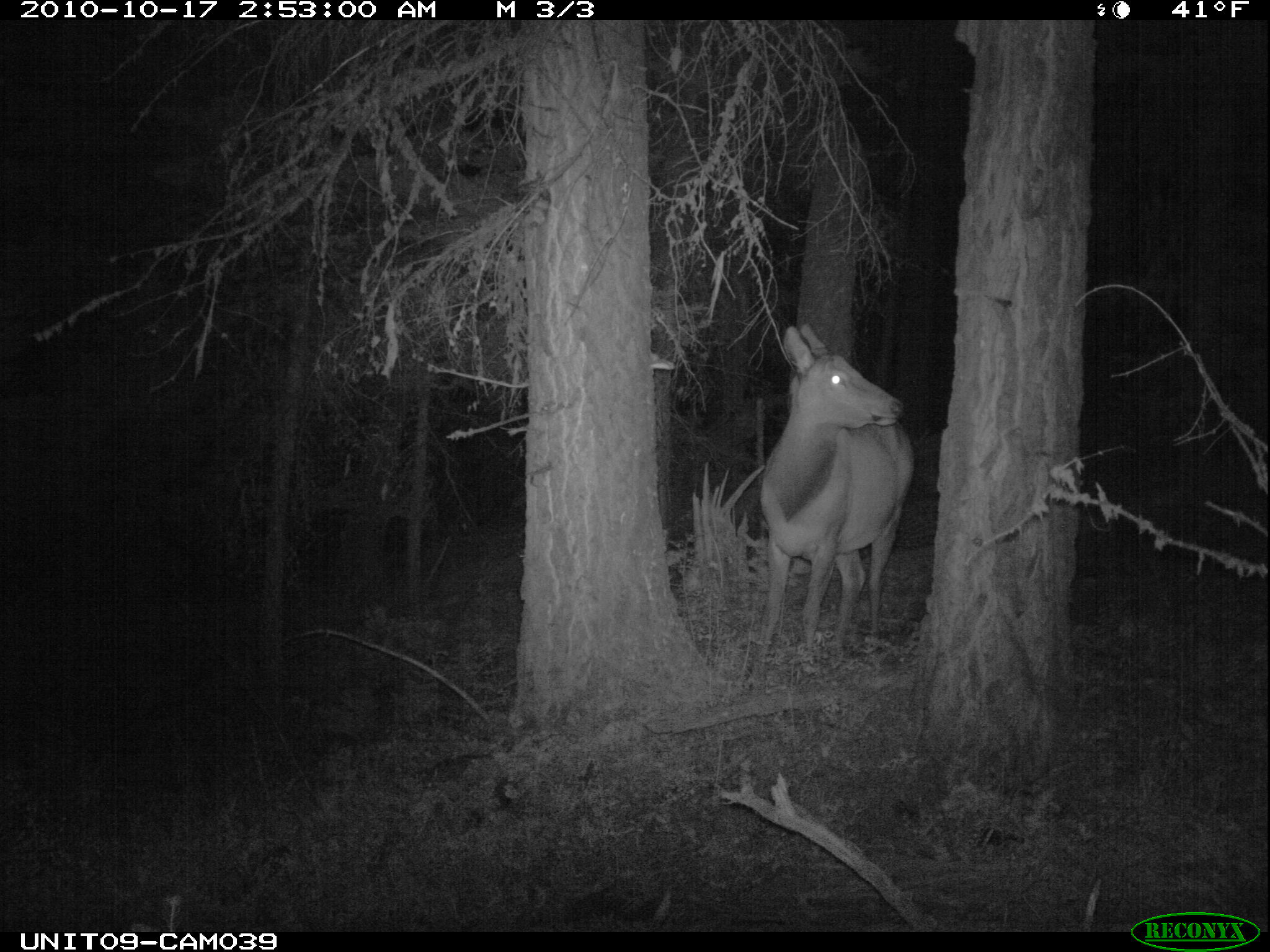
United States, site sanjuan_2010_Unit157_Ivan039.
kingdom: Animalia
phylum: Chordata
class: Mammalia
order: Artiodactyla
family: Cervidae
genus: Cervus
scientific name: Cervus elaphus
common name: red deer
Cervus elaphus (red deer).